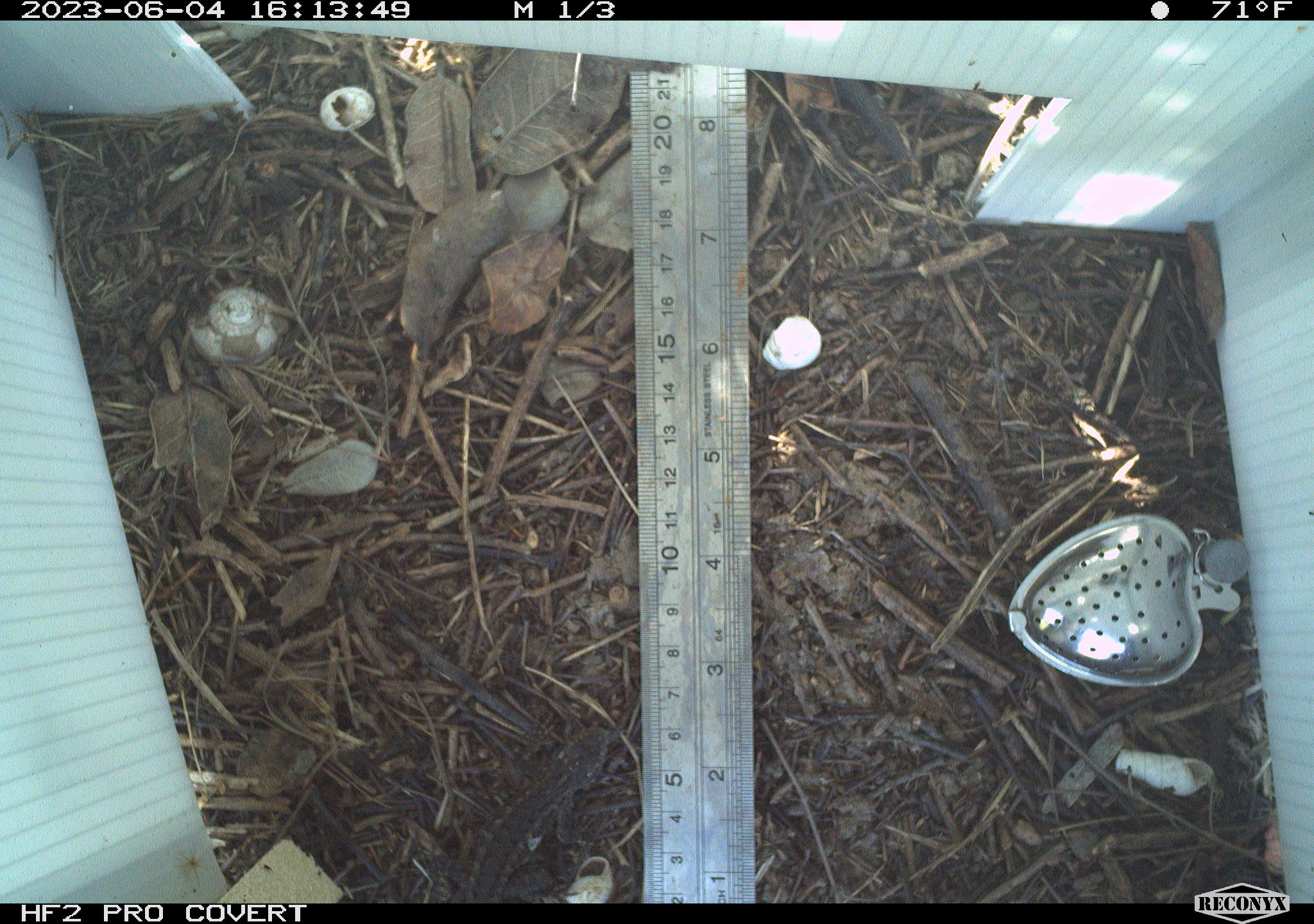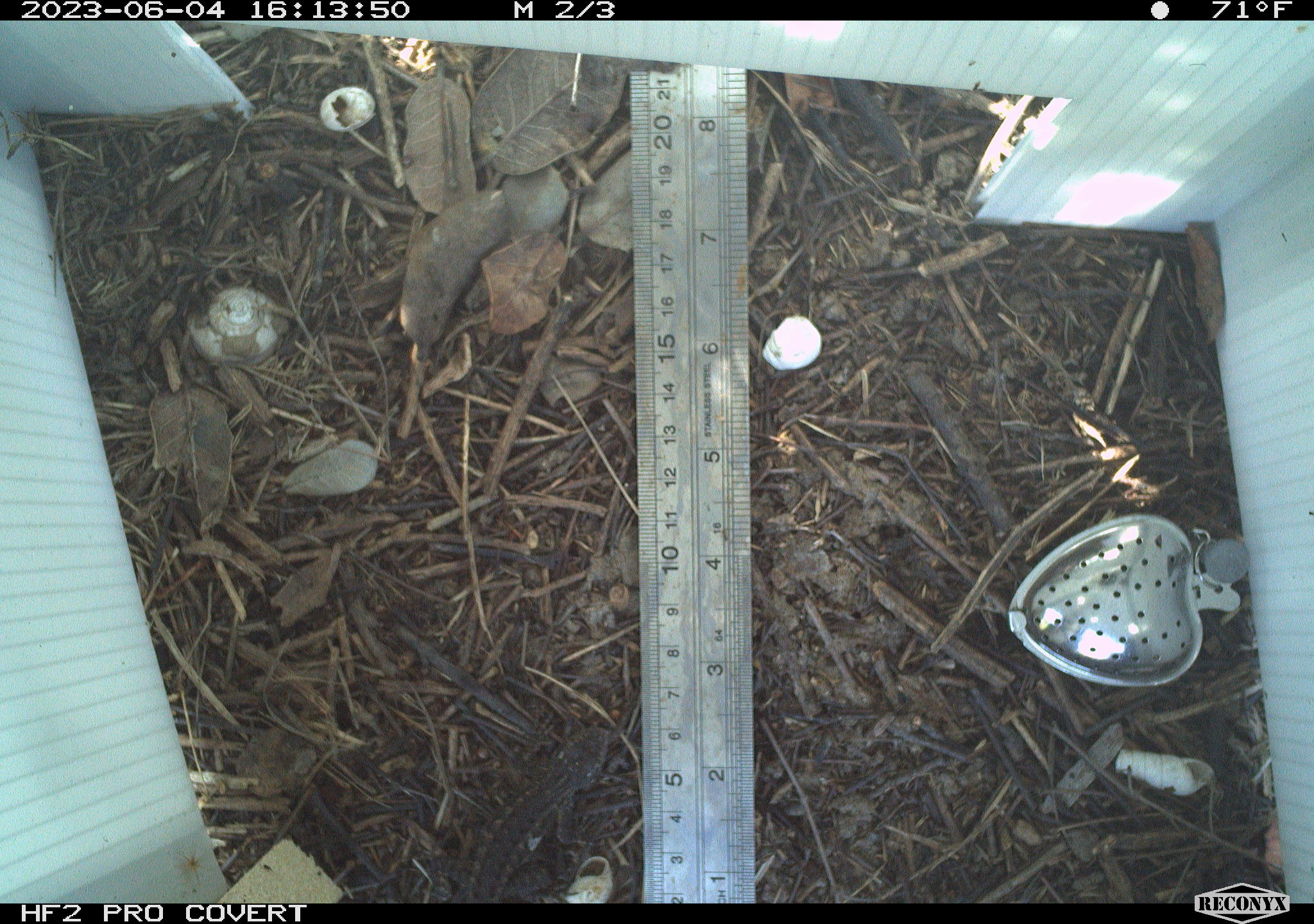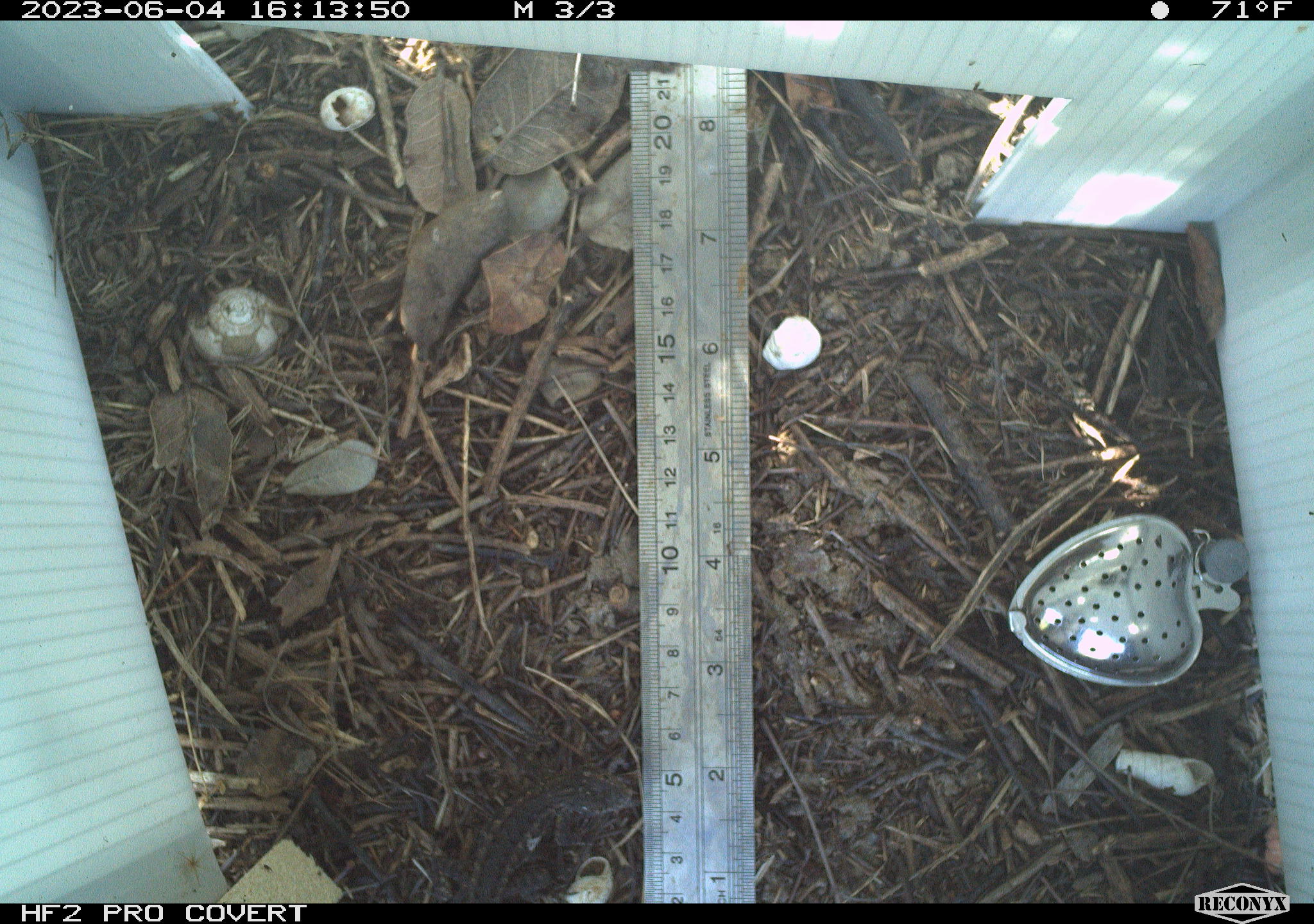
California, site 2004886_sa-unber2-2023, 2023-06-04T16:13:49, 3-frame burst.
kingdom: Animalia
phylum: Chordata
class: Reptilia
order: Squamata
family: Phrynosomatidae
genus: Sceloporus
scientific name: Sceloporus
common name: spiny lizards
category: sceloporus species